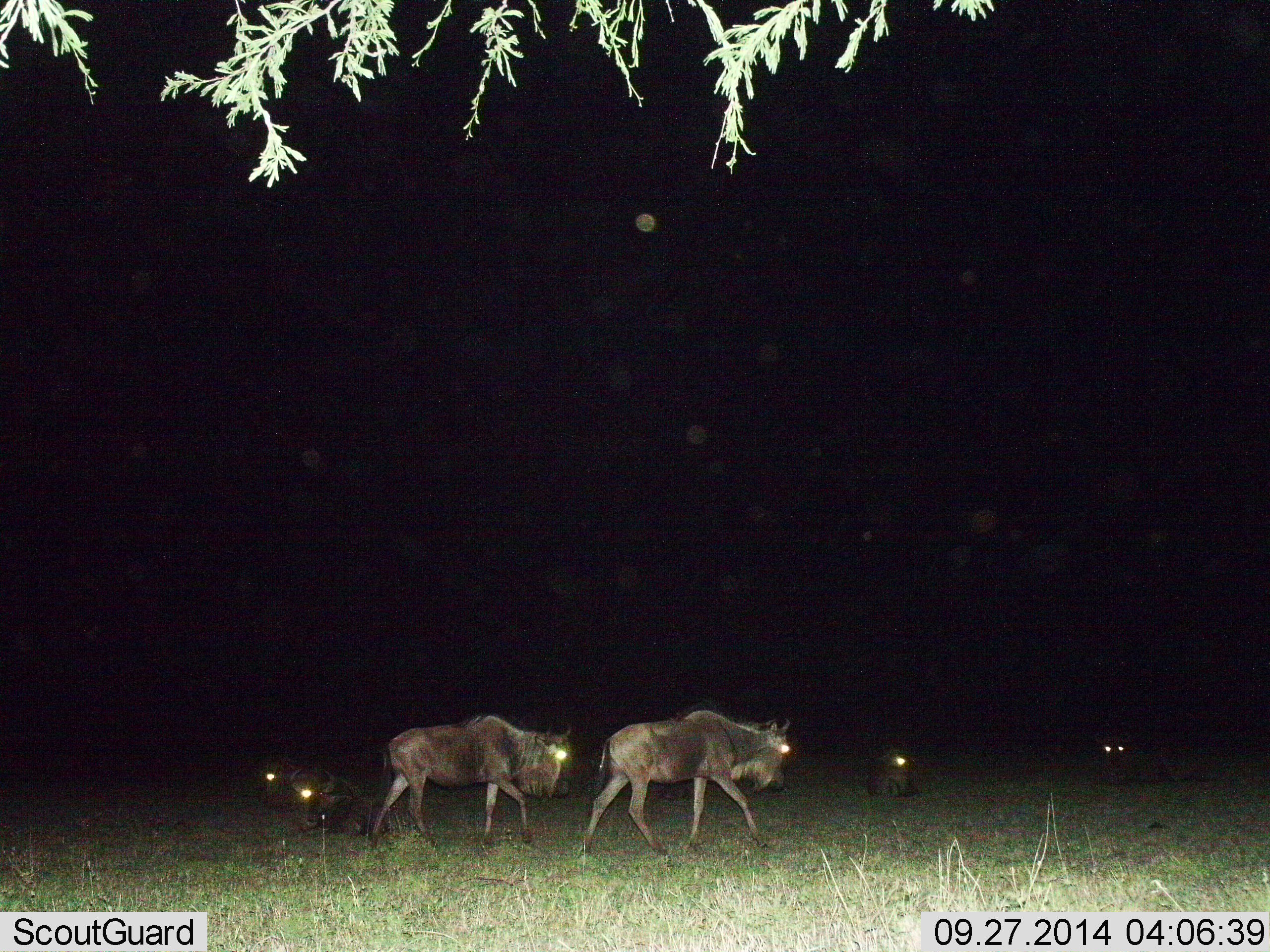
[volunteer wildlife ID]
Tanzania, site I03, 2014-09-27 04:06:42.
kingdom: Animalia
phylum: Chordata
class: Mammalia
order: Artiodactyla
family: Bovidae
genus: Connochaetes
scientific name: Connochaetes taurinus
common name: blue wildebeest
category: wildebeest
Wildebeest (blue wildebeest) (Connochaetes taurinus), count 5. Behavior (volunteer vote fractions): standing 10%, resting 50%, moving 100%, interacting 10%. Young present (vote fraction): 0%. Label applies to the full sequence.